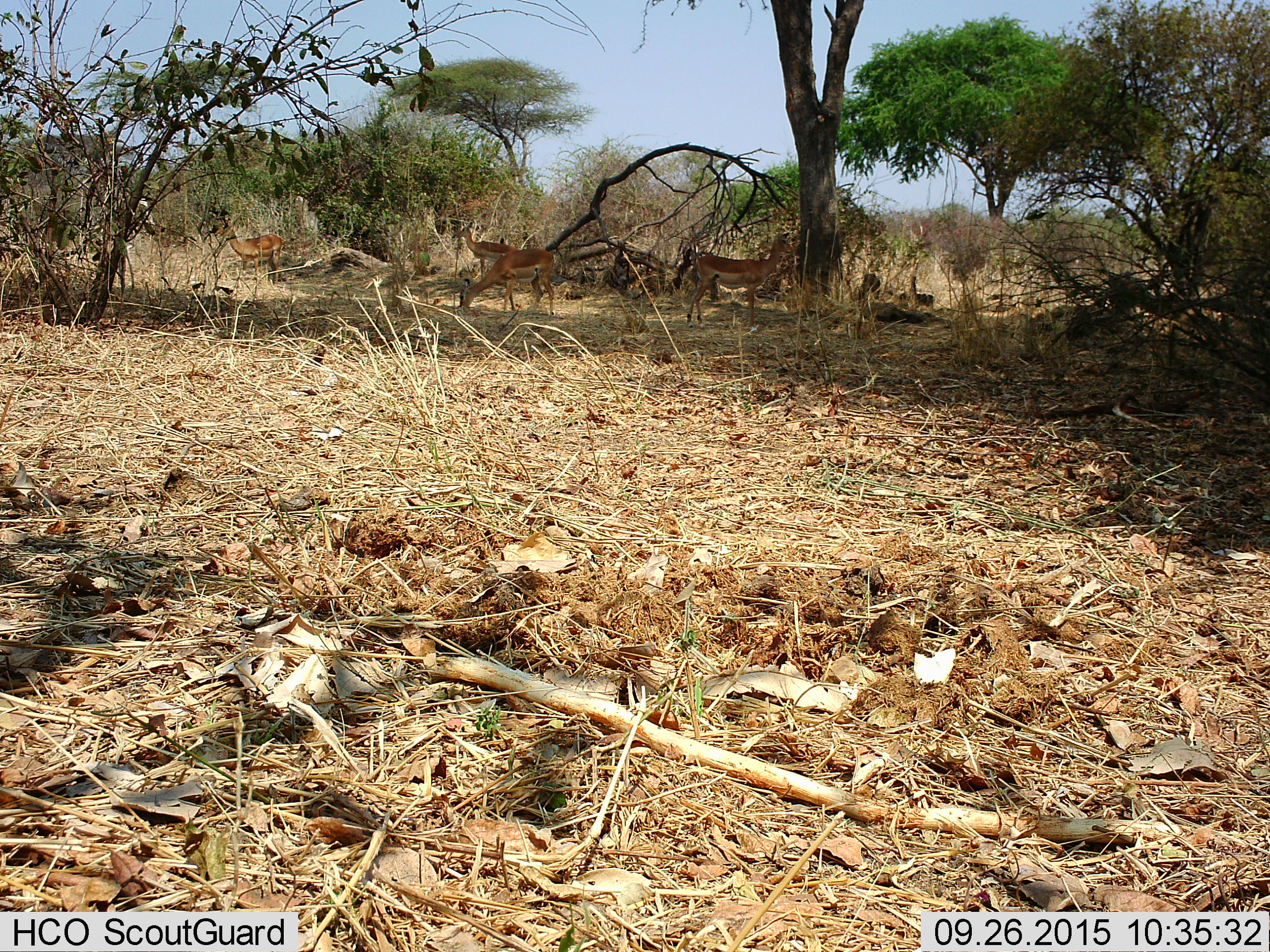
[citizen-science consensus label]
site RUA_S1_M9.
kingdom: Animalia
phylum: Chordata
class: Mammalia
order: Artiodactyla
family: Bovidae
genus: Aepyceros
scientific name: Aepyceros melampus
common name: impala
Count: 4.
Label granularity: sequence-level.